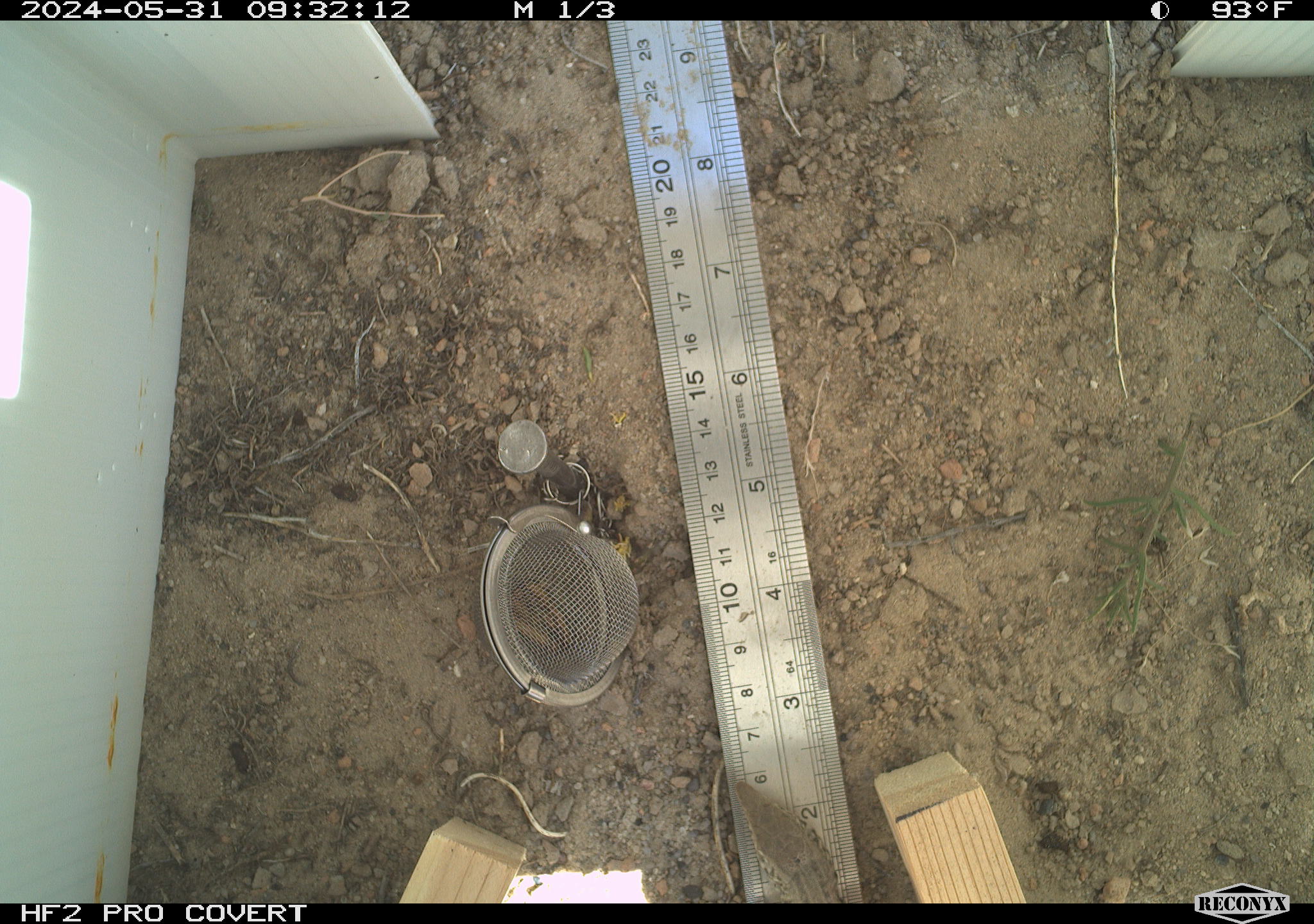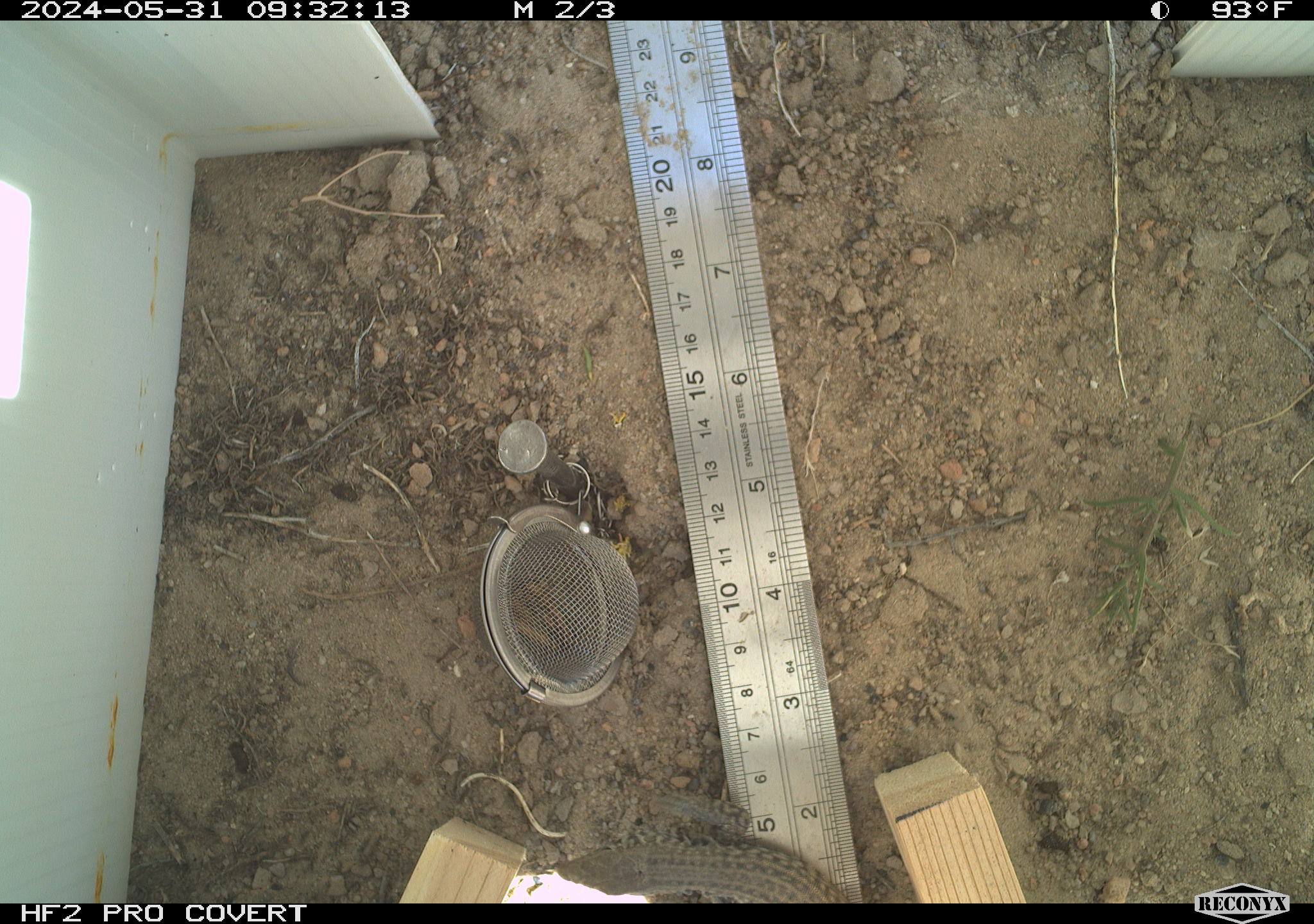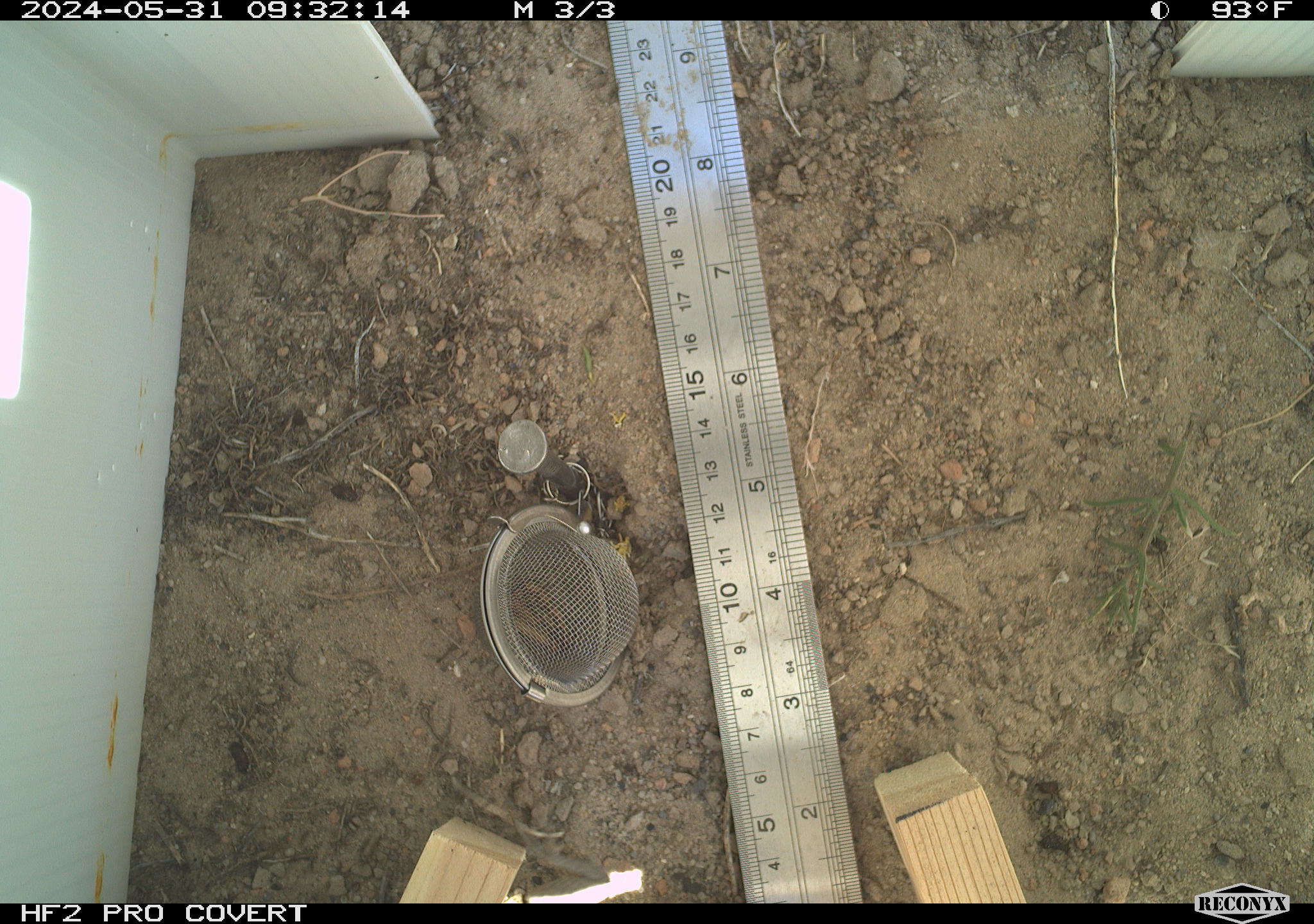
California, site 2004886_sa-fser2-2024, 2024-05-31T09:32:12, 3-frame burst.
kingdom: Animalia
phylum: Chordata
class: Reptilia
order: Squamata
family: Teiidae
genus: Aspidoscelis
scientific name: Aspidoscelis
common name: whiptail lizards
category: aspidoscelis species